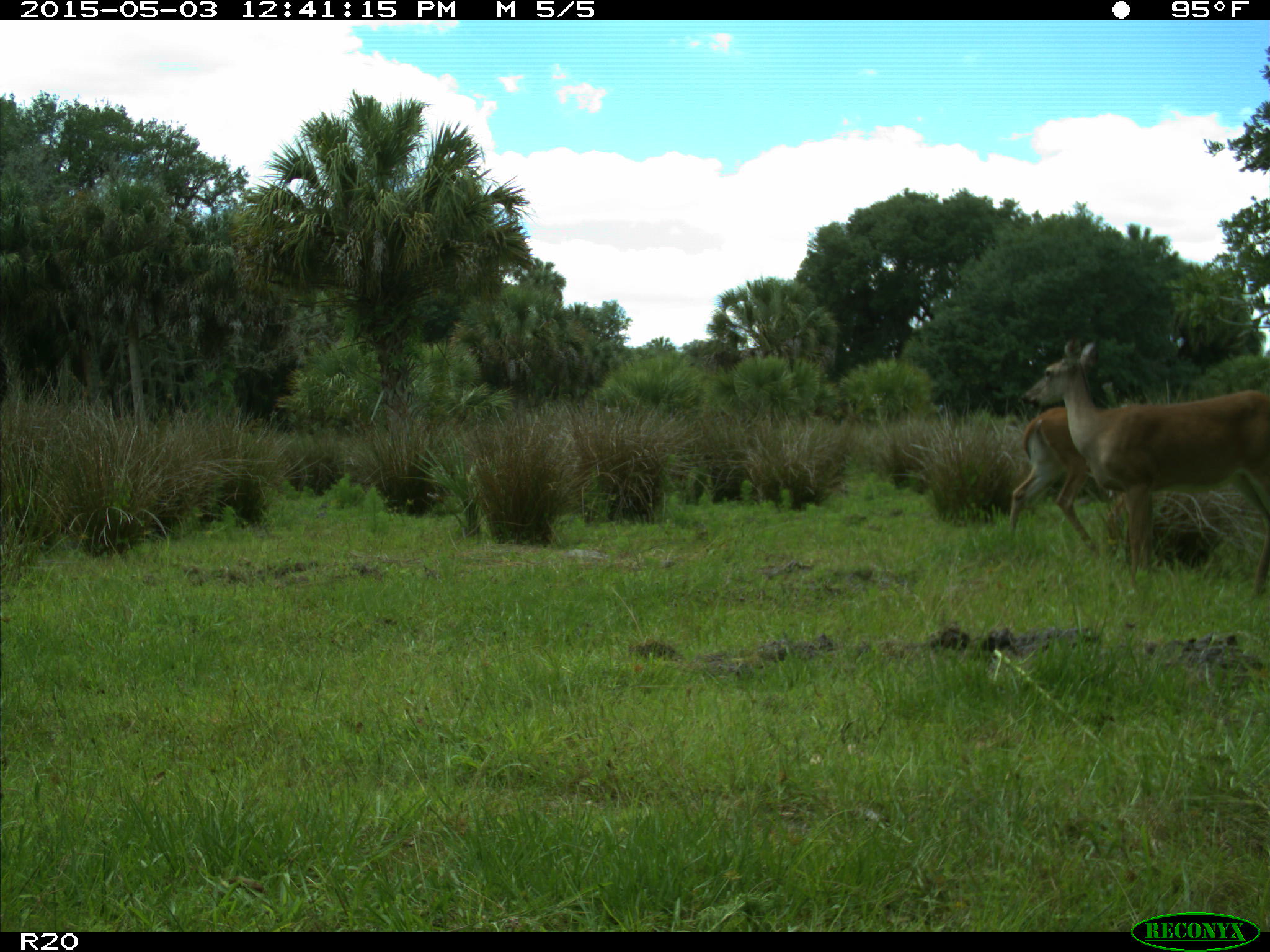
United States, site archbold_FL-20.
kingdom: Animalia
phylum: Chordata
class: Mammalia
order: Artiodactyla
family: Cervidae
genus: Odocoileus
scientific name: Odocoileus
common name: deer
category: unidentified deer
Unidentified deer (deer) (Odocoileus).